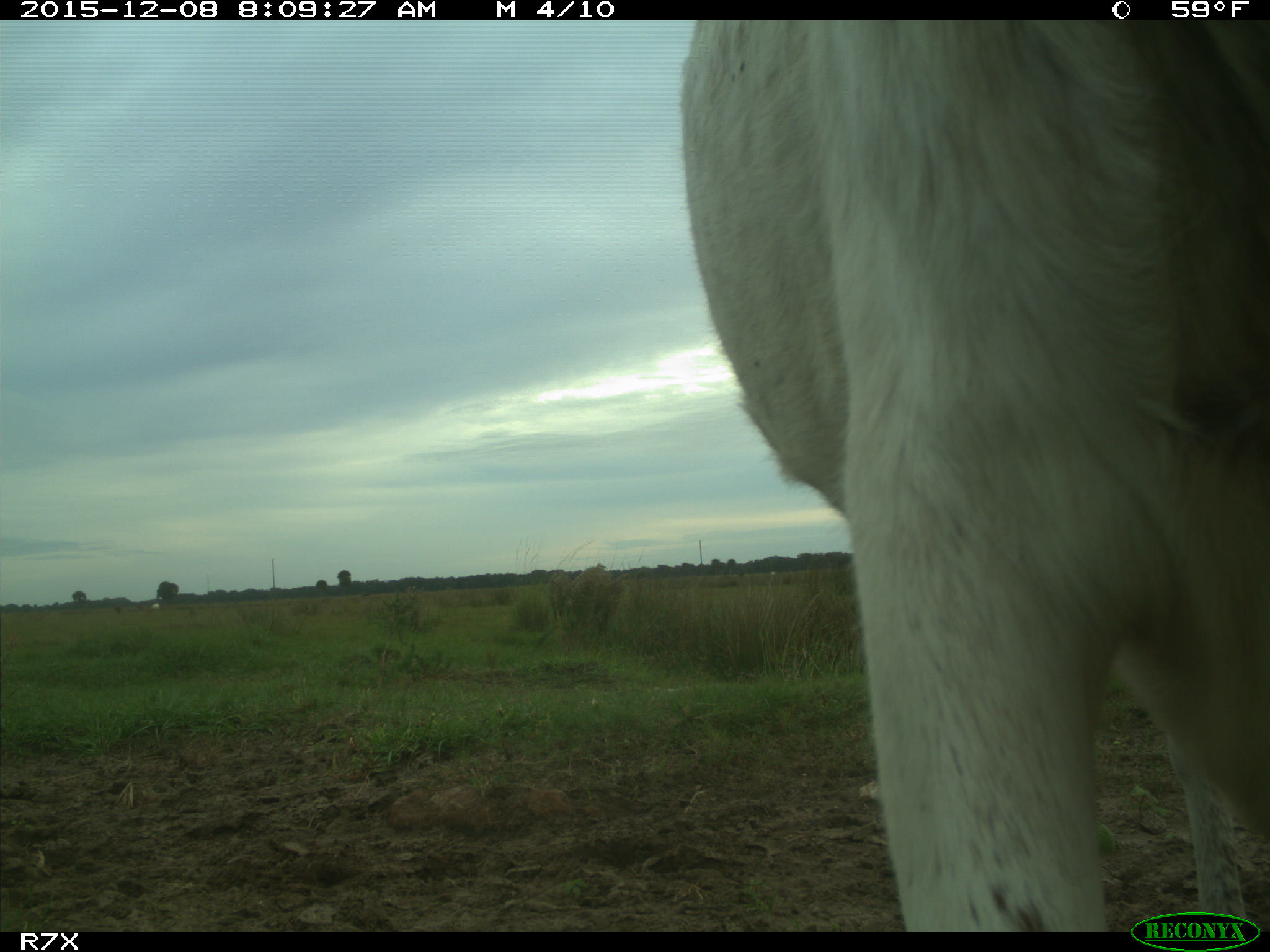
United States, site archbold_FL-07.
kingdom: Animalia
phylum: Chordata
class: Mammalia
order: Artiodactyla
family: Bovidae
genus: Bos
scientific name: Bos taurus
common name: domestic cow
Bos taurus (domestic cow).